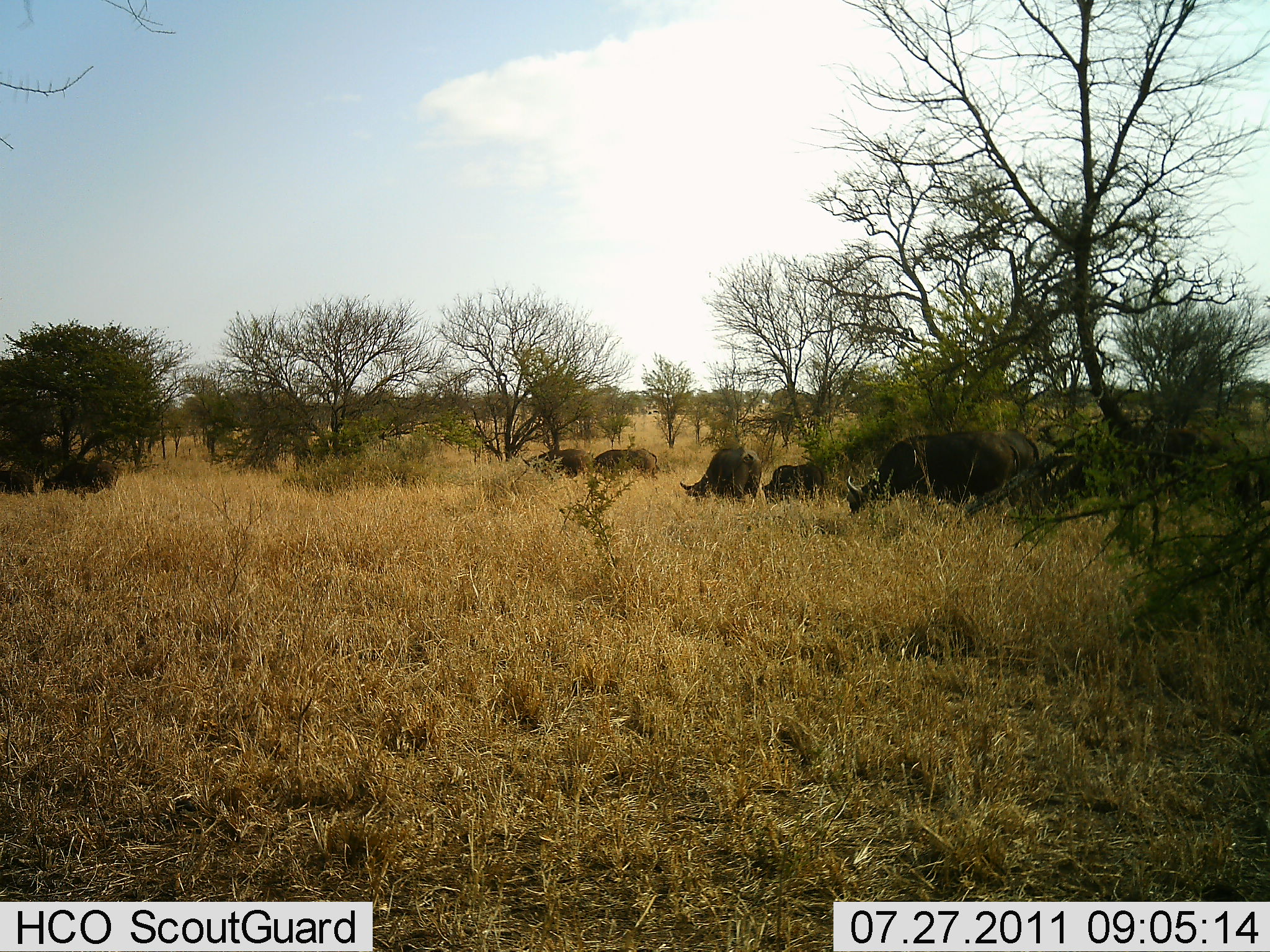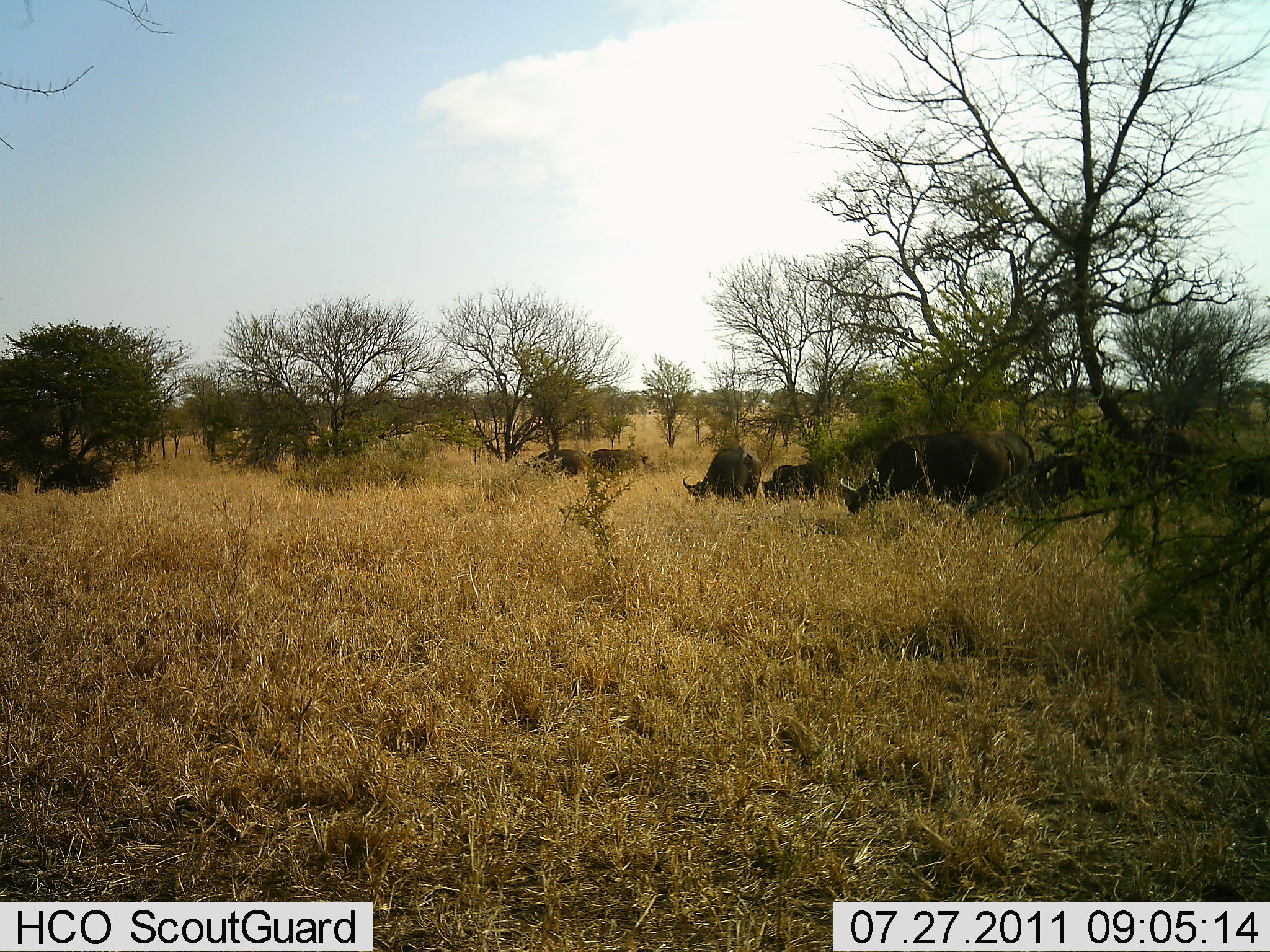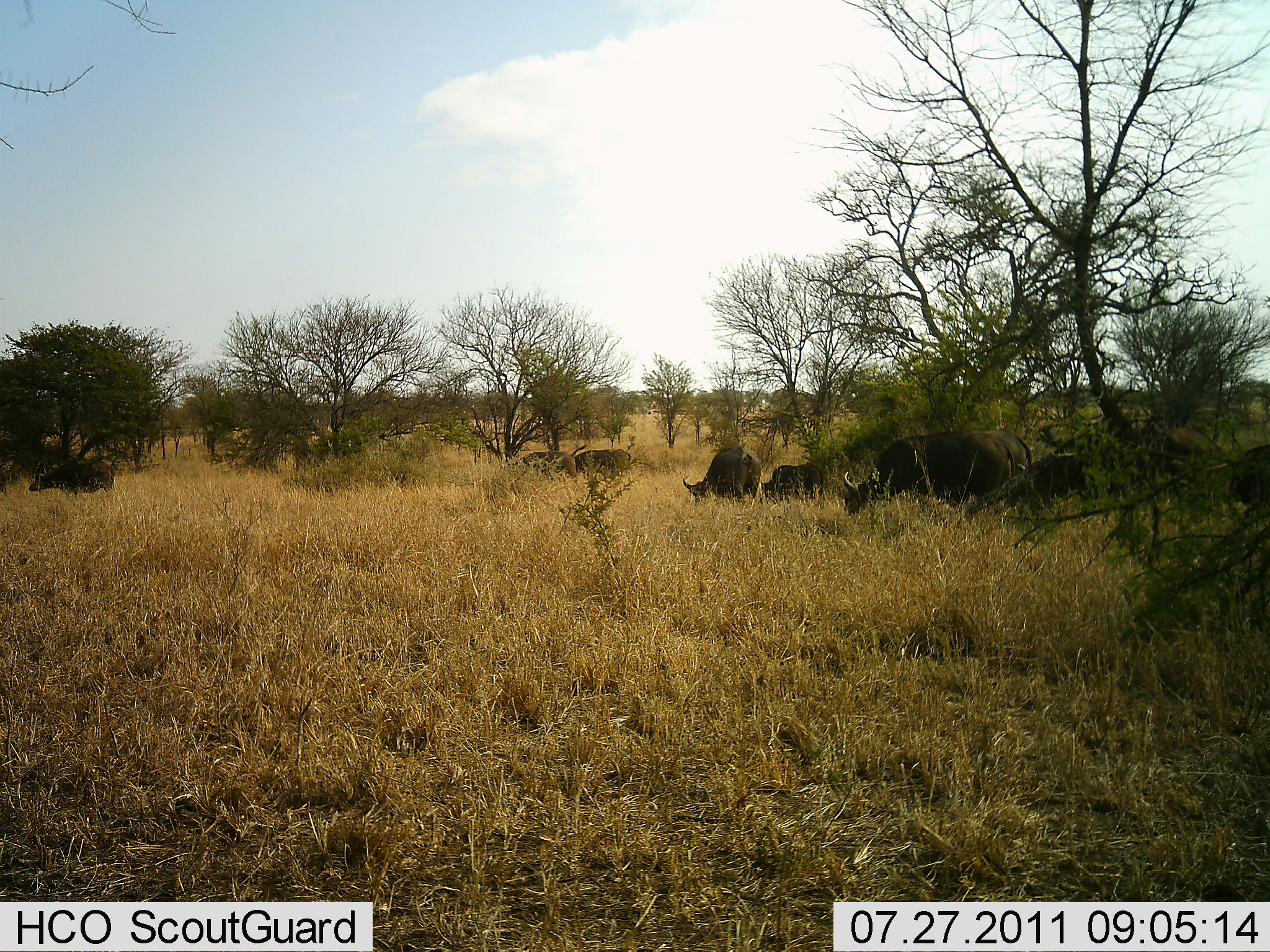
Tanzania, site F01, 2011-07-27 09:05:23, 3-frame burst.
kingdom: Animalia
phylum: Chordata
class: Mammalia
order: Artiodactyla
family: Bovidae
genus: Syncerus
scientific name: Syncerus caffer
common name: cape buffalo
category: buffalo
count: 9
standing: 27%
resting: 9%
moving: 45%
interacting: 0%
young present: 0%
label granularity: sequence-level